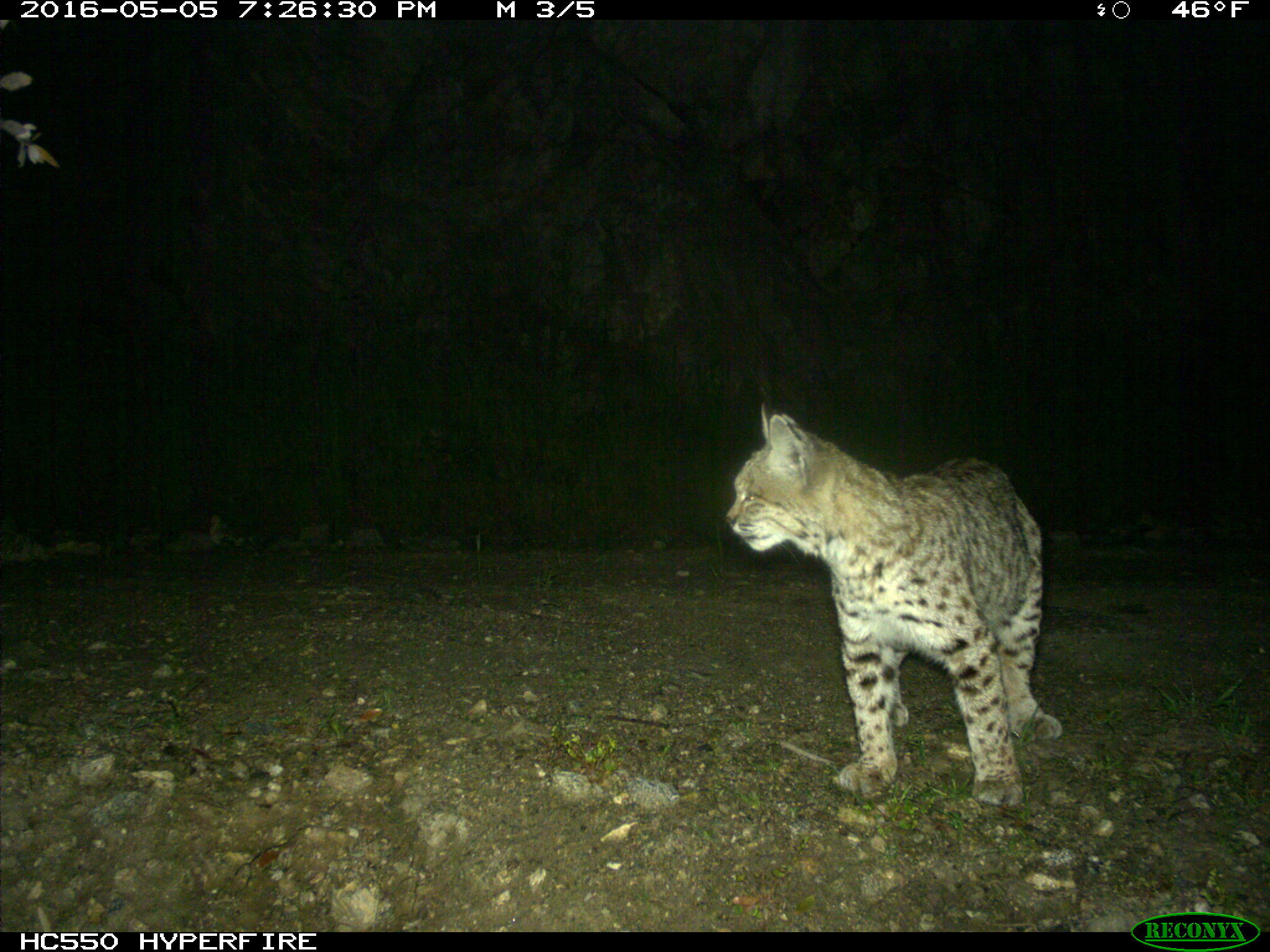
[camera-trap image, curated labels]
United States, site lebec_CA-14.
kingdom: Animalia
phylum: Chordata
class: Mammalia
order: Carnivora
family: Felidae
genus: Lynx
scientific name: Lynx rufus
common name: bobcat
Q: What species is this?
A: Lynx rufus (bobcat).